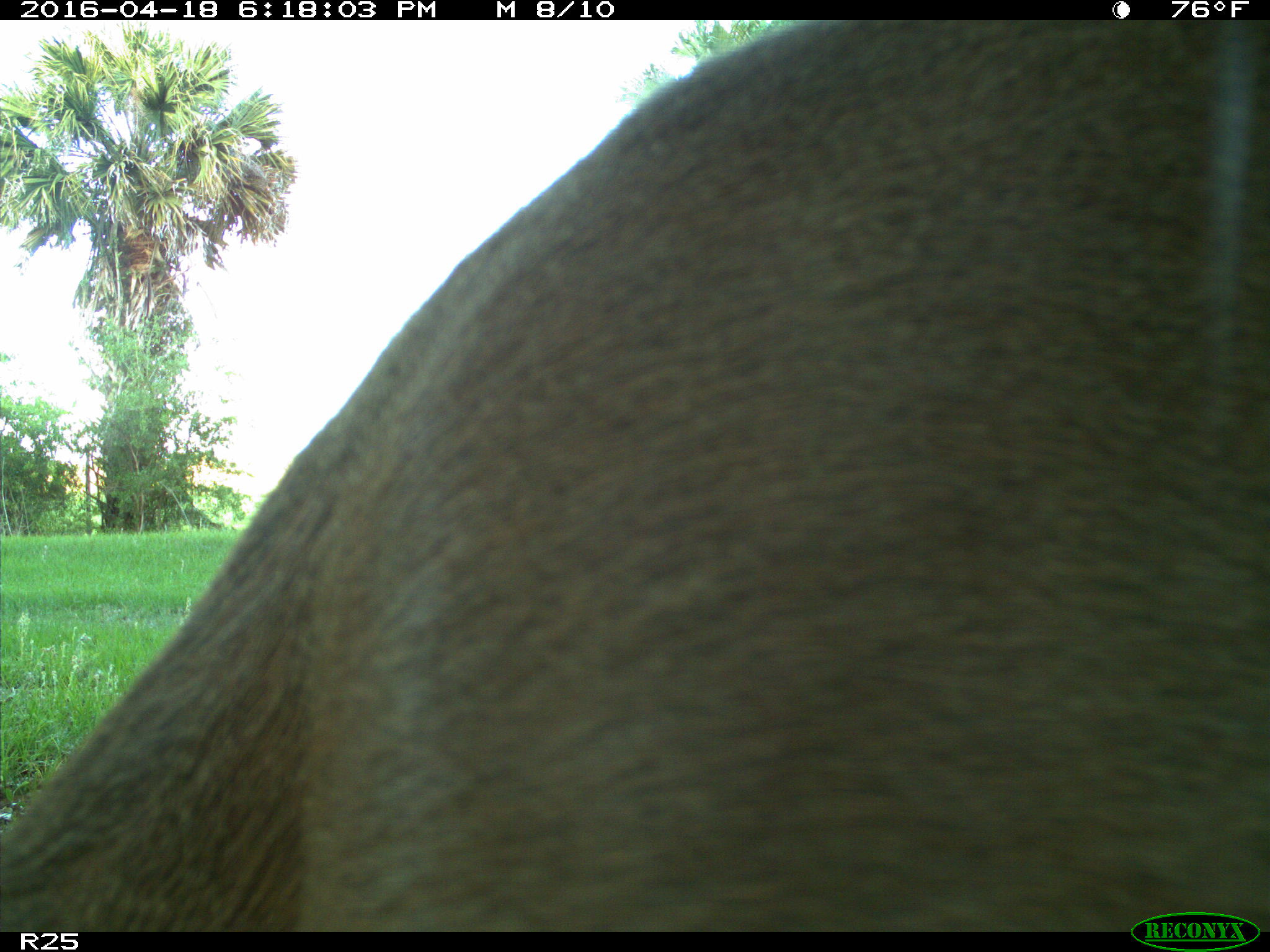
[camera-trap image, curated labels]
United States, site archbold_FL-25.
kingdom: Animalia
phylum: Chordata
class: Mammalia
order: Artiodactyla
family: Cervidae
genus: Odocoileus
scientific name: Odocoileus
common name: deer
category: unidentified deer